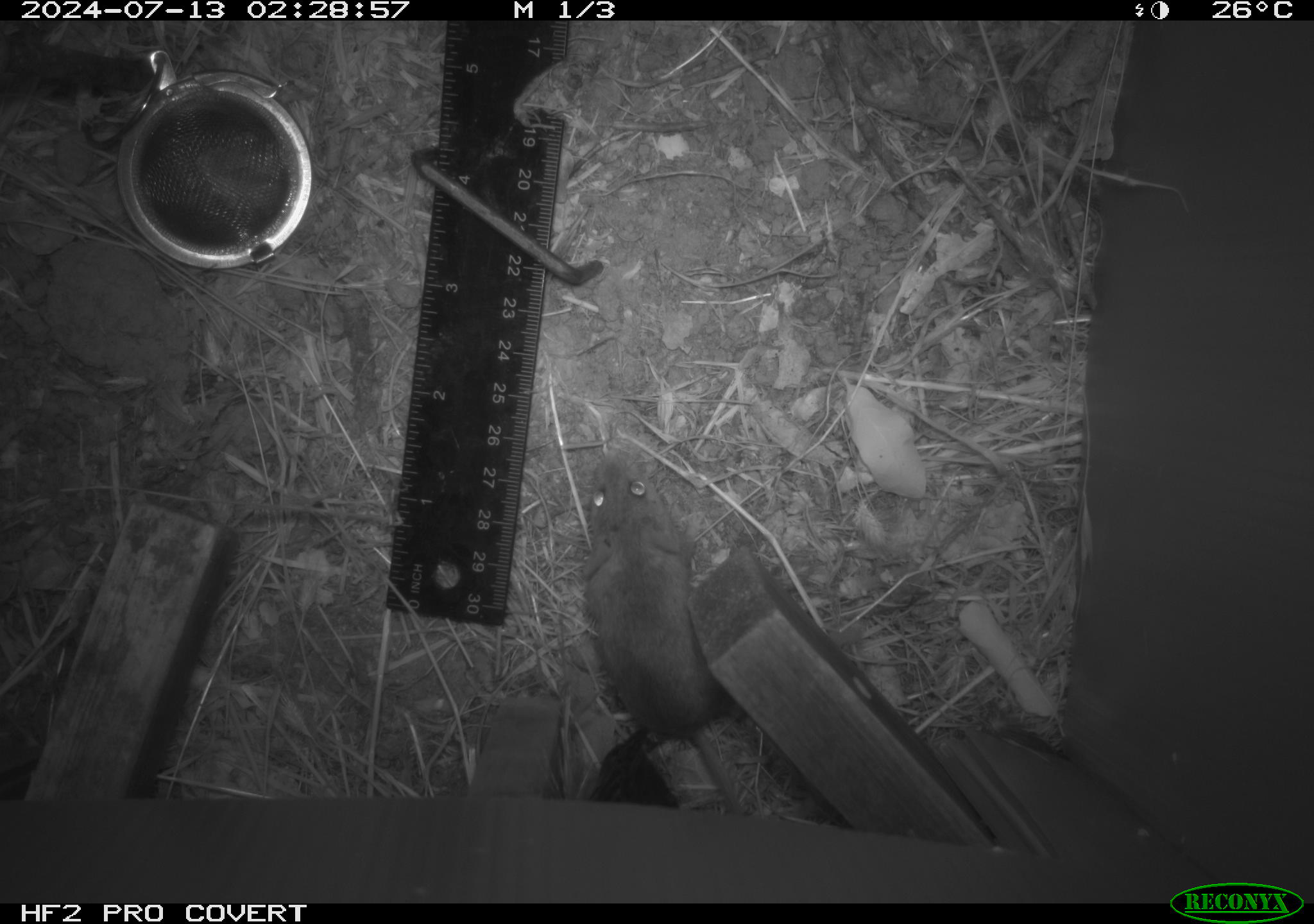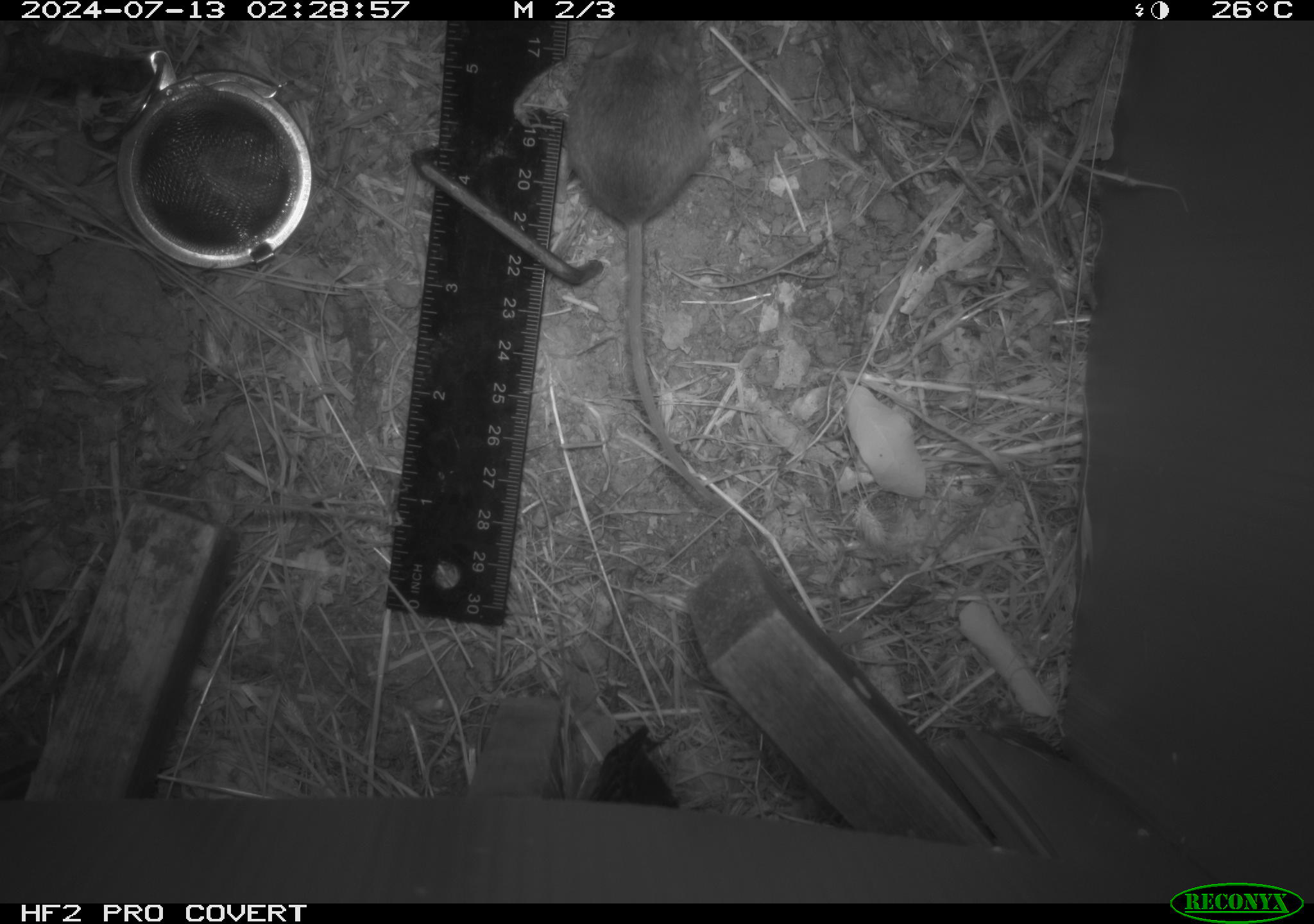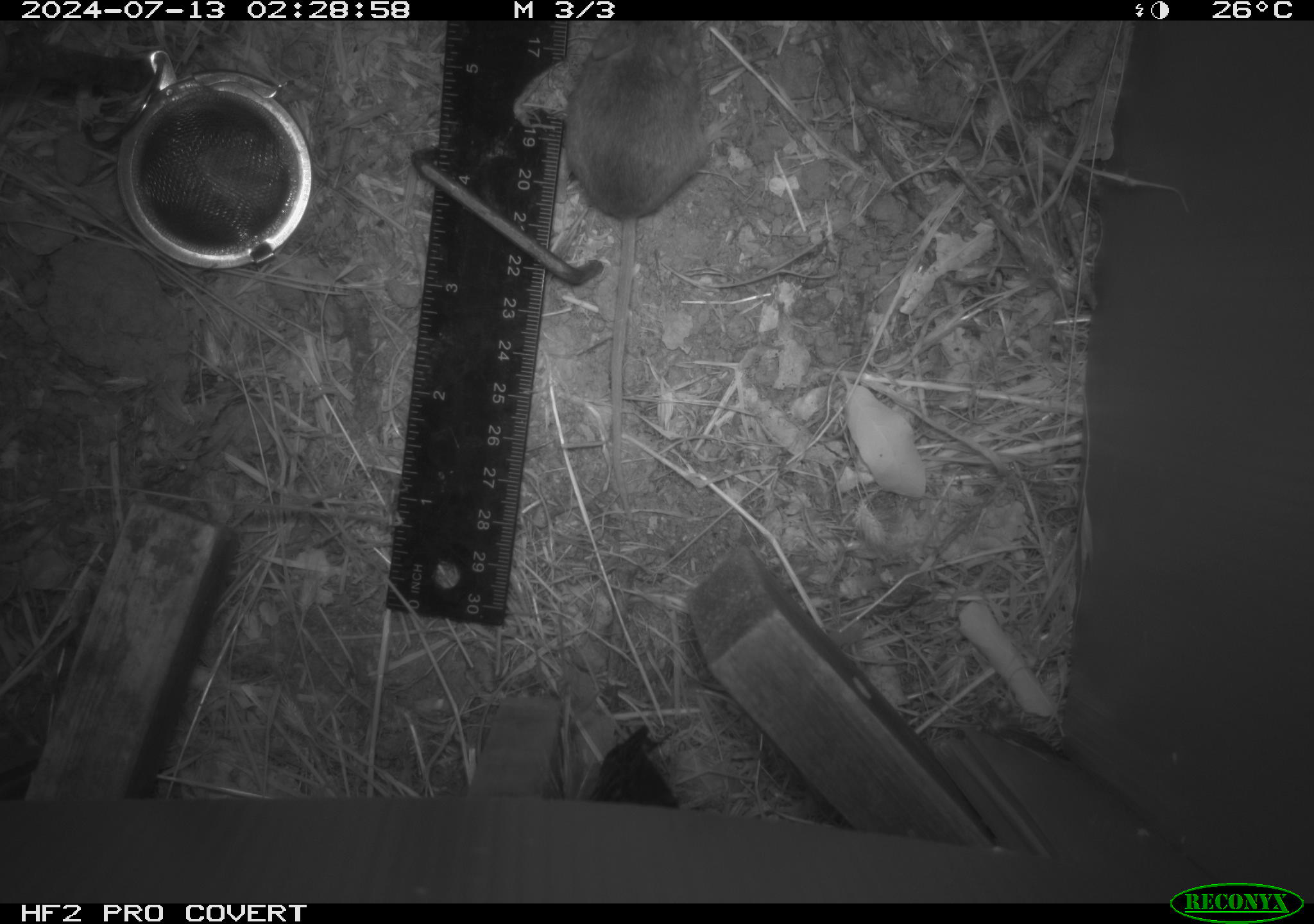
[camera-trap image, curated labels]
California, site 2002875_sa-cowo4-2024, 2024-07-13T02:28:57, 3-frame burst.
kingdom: Animalia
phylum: Chordata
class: Mammalia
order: Rodentia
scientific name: Rodentia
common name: rodent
Rodent (Rodentia).